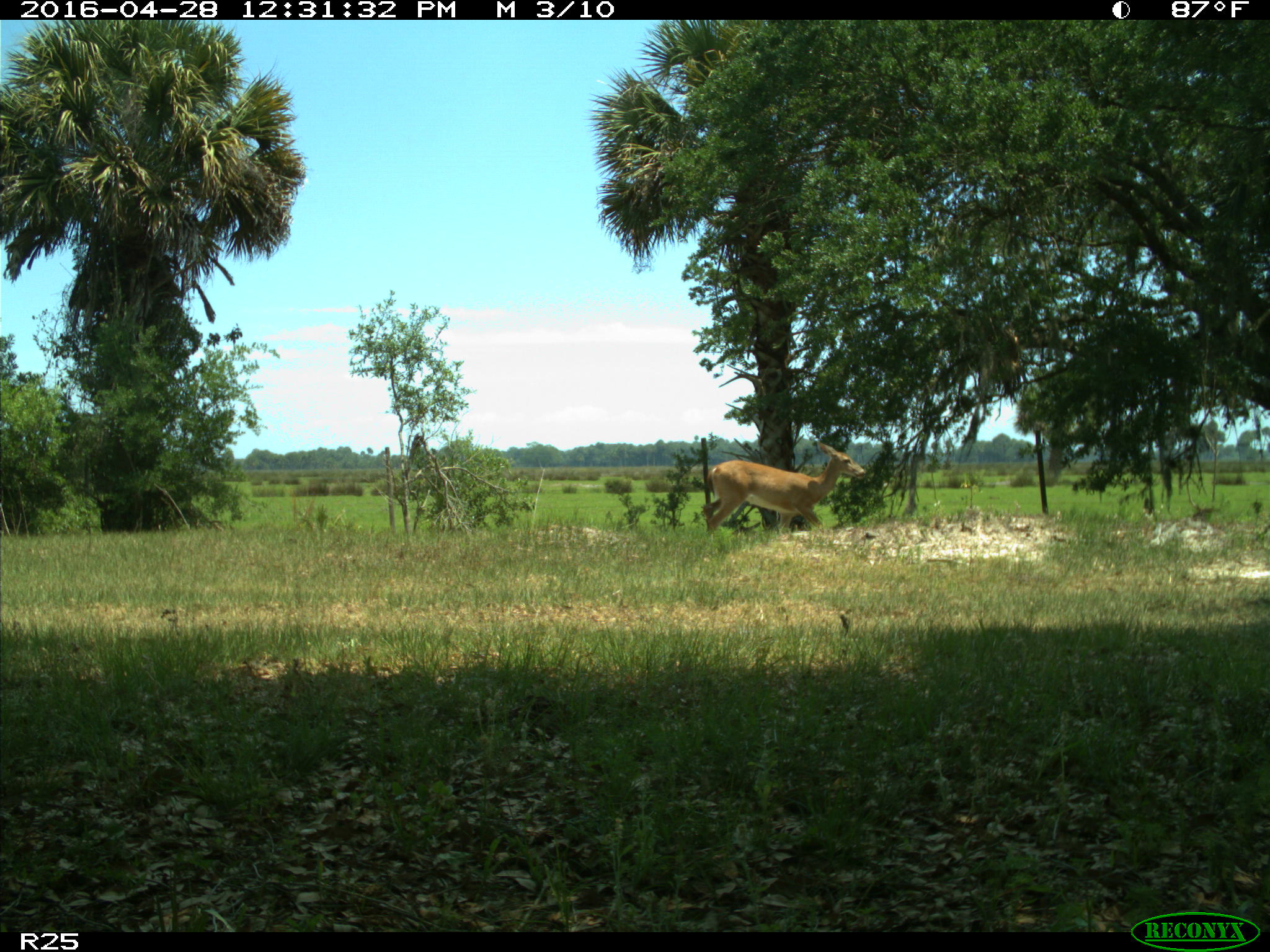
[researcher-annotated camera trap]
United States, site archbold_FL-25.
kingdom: Animalia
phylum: Chordata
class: Mammalia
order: Artiodactyla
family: Cervidae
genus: Odocoileus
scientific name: Odocoileus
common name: deer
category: unidentified deer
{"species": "unidentified deer (deer) (Odocoileus)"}